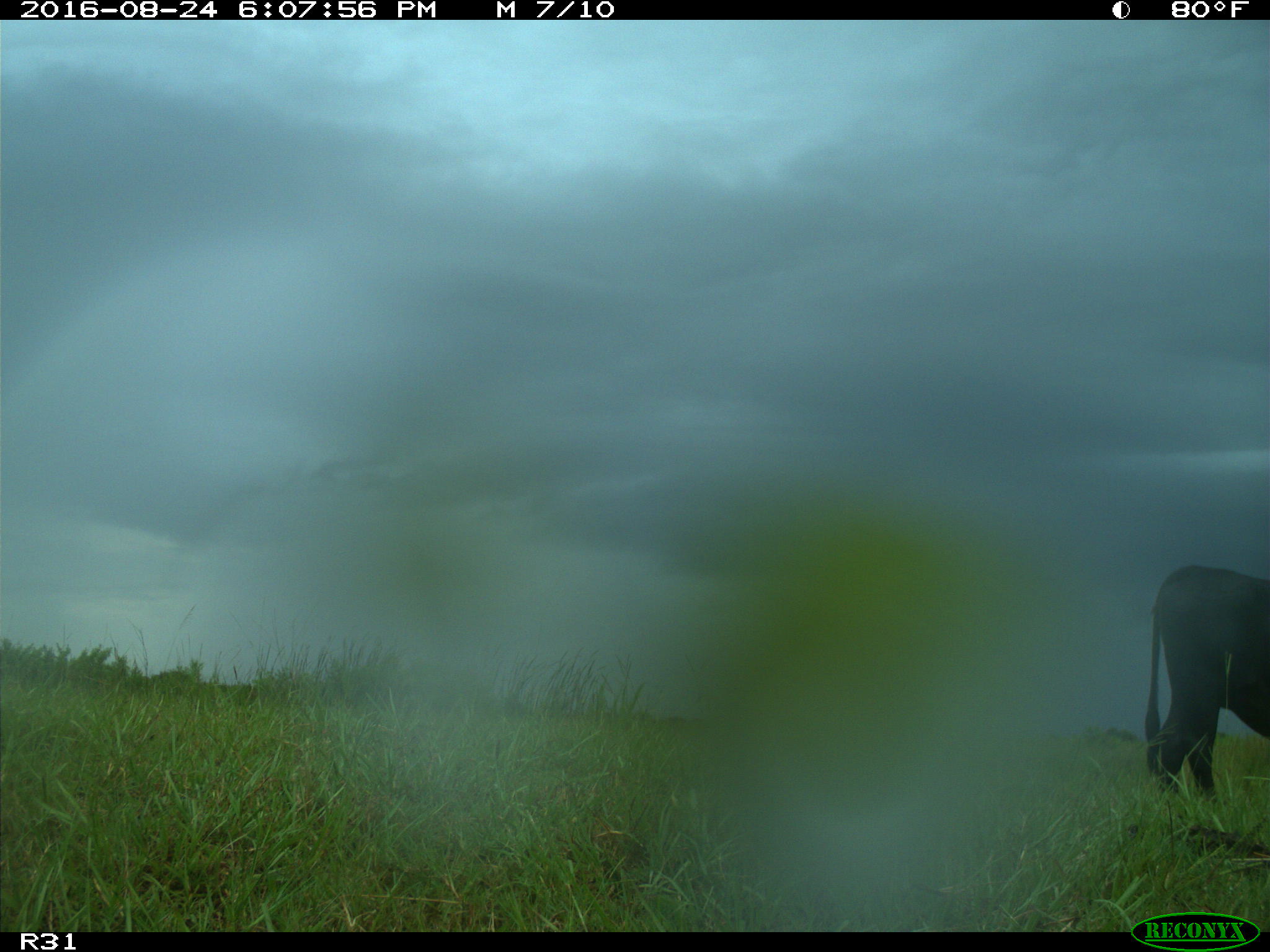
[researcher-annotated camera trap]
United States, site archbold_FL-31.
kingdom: Animalia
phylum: Chordata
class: Mammalia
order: Artiodactyla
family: Bovidae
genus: Bos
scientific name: Bos taurus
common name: domestic cow